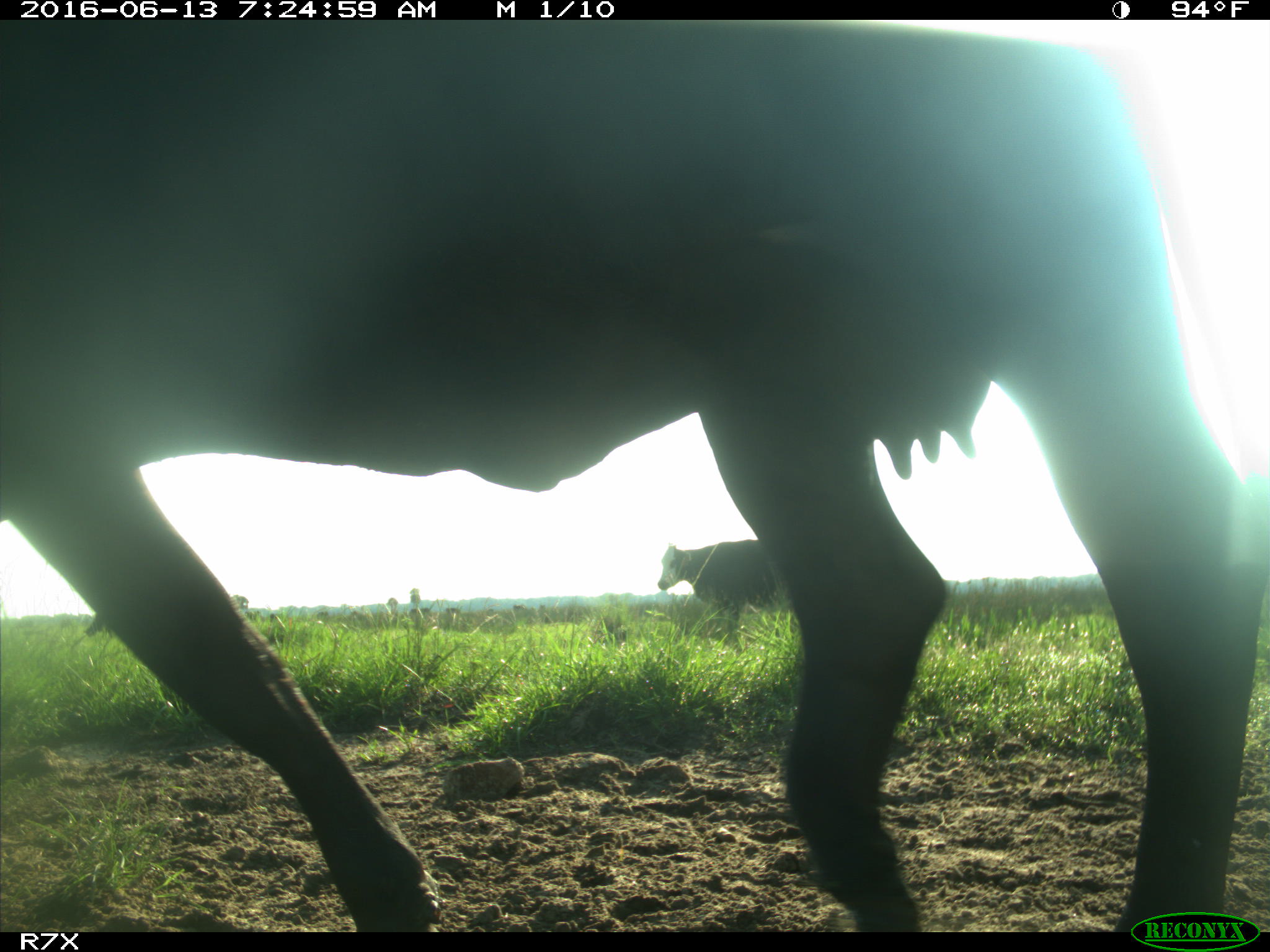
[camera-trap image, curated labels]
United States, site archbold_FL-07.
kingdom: Animalia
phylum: Chordata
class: Mammalia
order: Artiodactyla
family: Bovidae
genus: Bos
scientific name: Bos taurus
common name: domestic cow